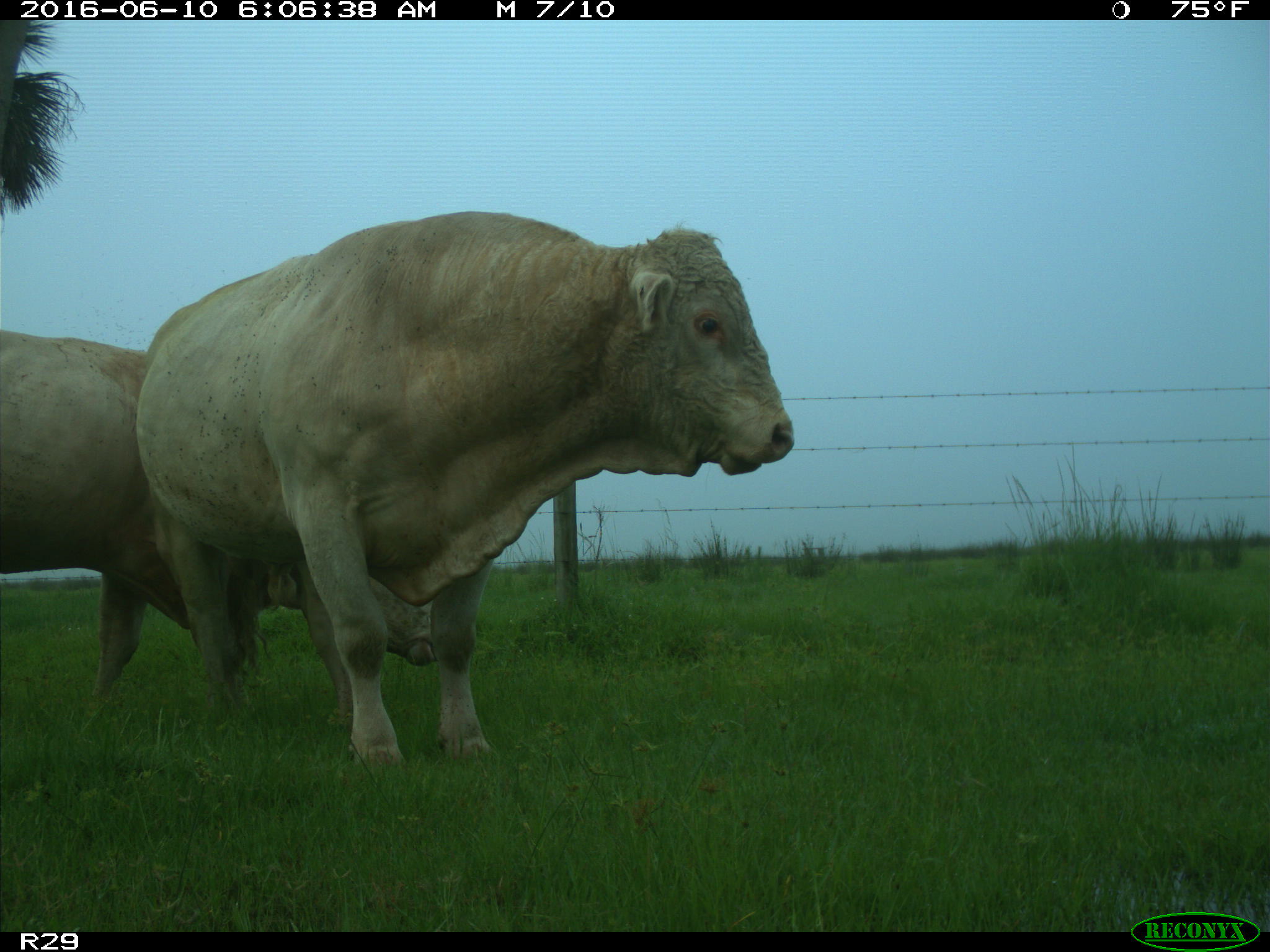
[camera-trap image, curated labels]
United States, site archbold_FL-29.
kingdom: Animalia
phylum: Chordata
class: Mammalia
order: Artiodactyla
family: Bovidae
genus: Bos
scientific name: Bos taurus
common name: domestic cow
Bos taurus (domestic cow).